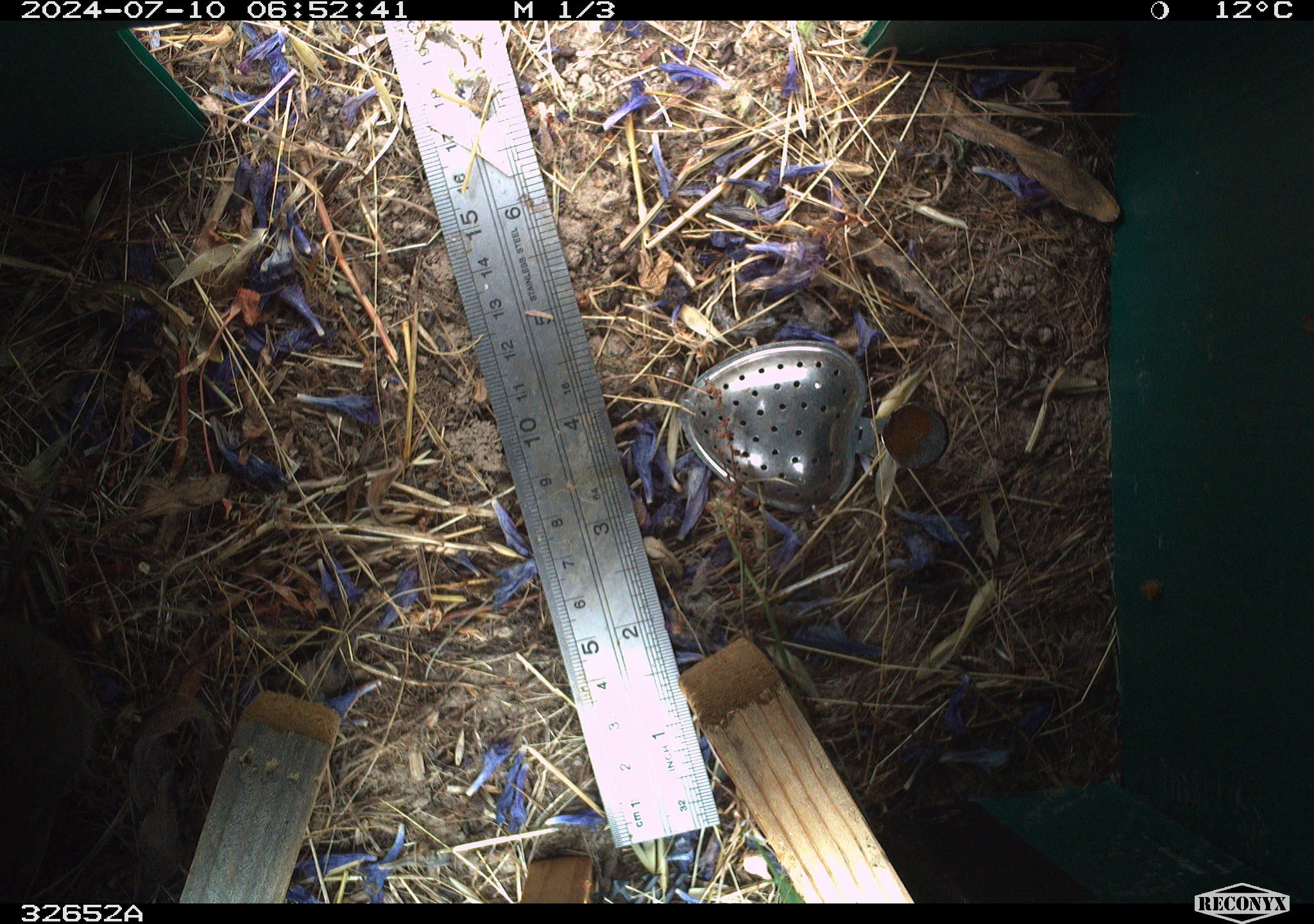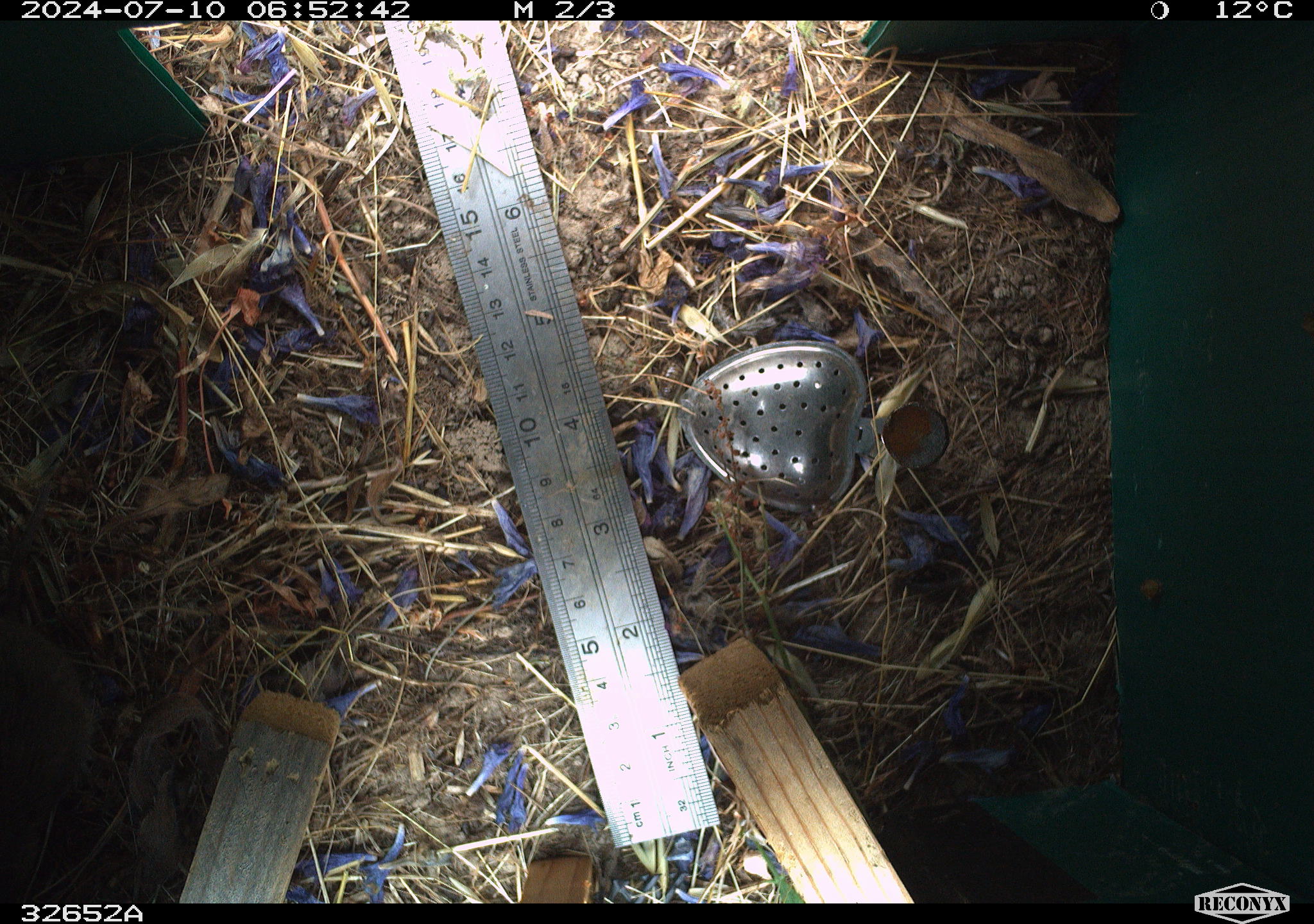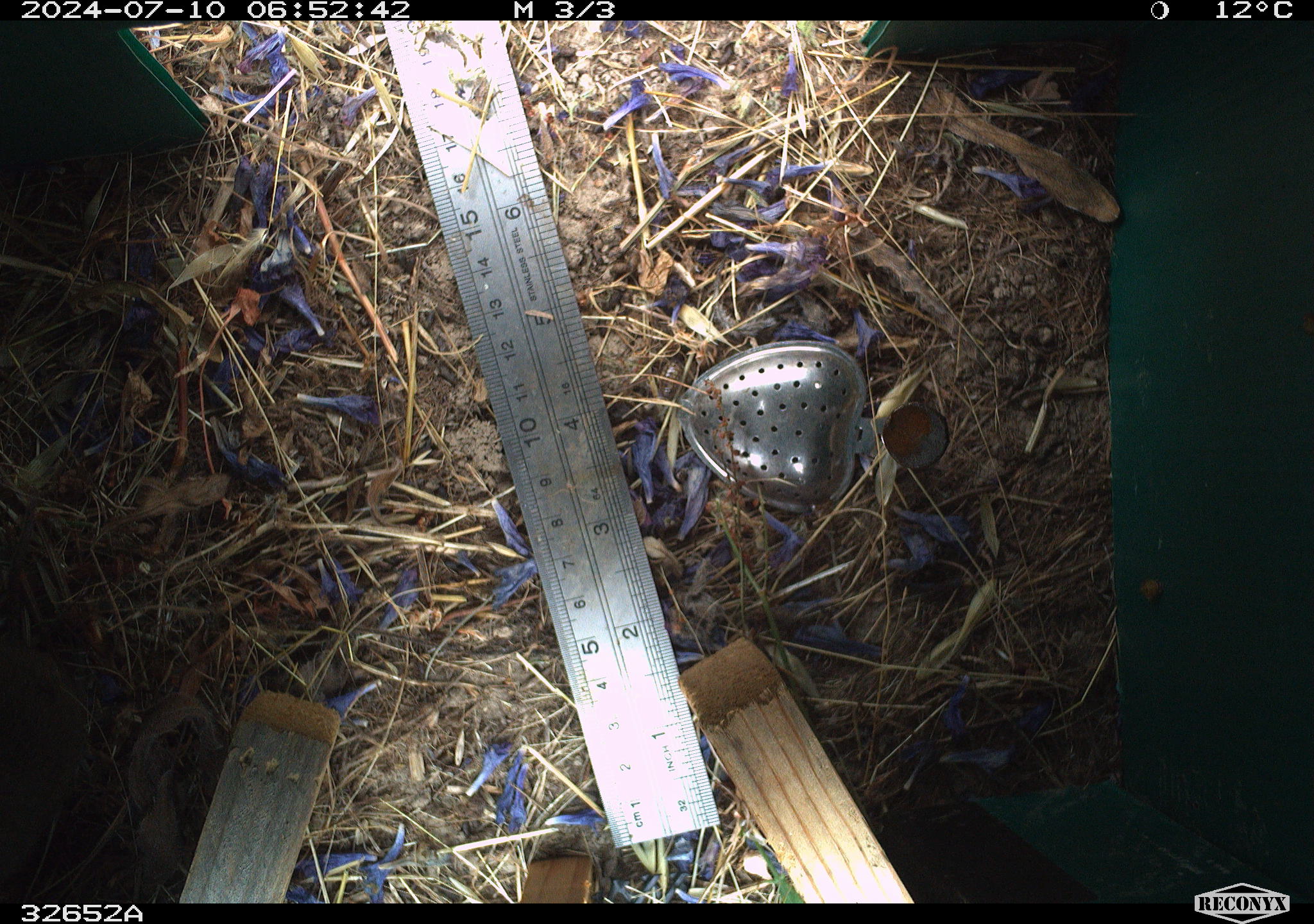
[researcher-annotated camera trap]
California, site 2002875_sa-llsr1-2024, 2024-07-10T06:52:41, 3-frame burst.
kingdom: Animalia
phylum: Chordata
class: Mammalia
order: Rodentia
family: Cricetidae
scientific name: Arvicolinae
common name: voles, lemmings, and muskrats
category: arvicolinae subfamily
Arvicolinae subfamily (voles, lemmings, and muskrats) (Arvicolinae).